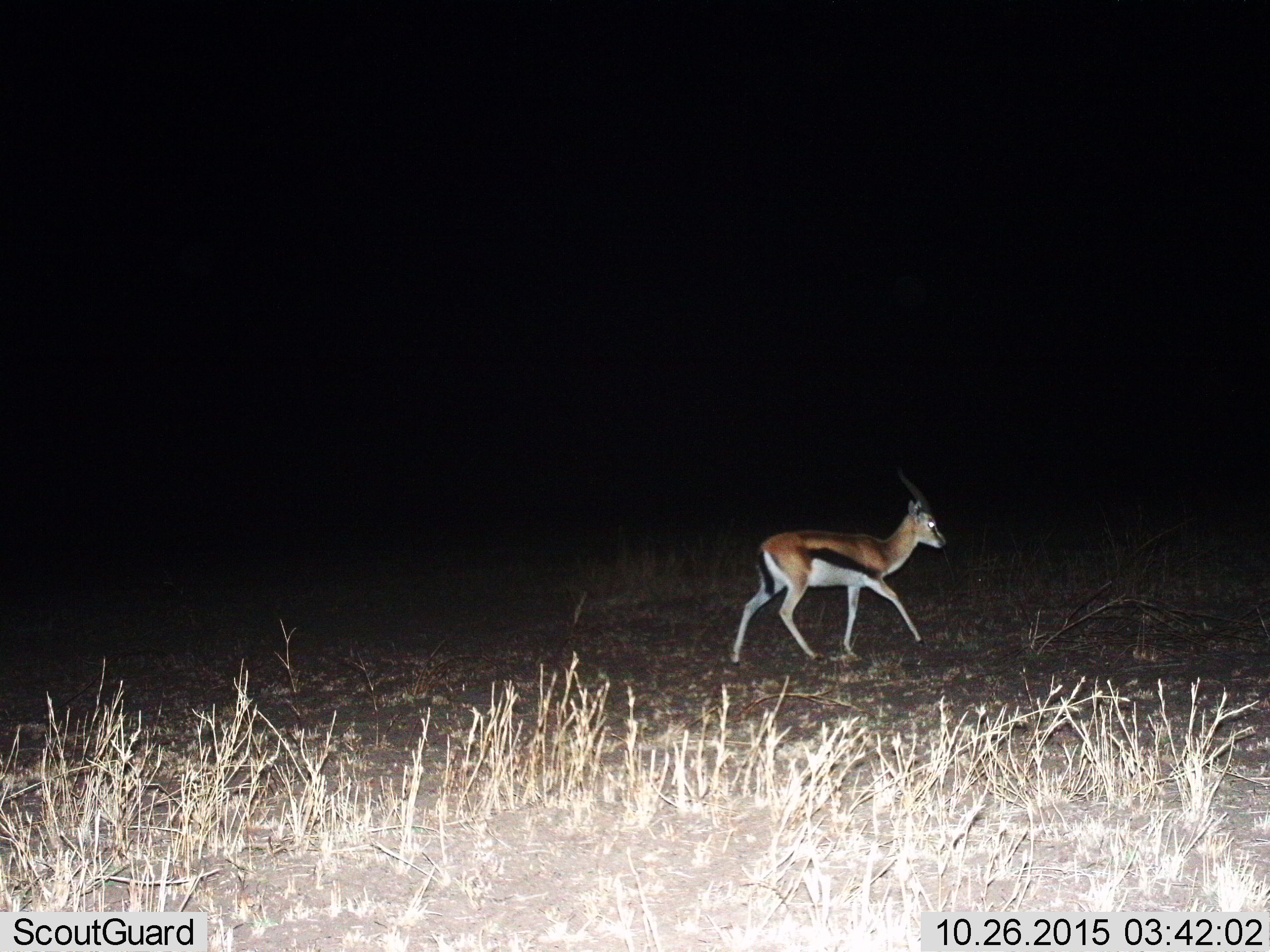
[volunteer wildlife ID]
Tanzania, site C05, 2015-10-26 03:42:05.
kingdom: Animalia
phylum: Chordata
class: Mammalia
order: Artiodactyla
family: Bovidae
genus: Eudorcas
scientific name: Eudorcas thomsonii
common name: thomson's gazelle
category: gazellethomsons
Gazellethomsons (thomson's gazelle) (Eudorcas thomsonii), count 1. Behavior (volunteer vote fractions): standing 12%, resting 6%, moving 88%, interacting 0%. Young present (vote fraction): 0%. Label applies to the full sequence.